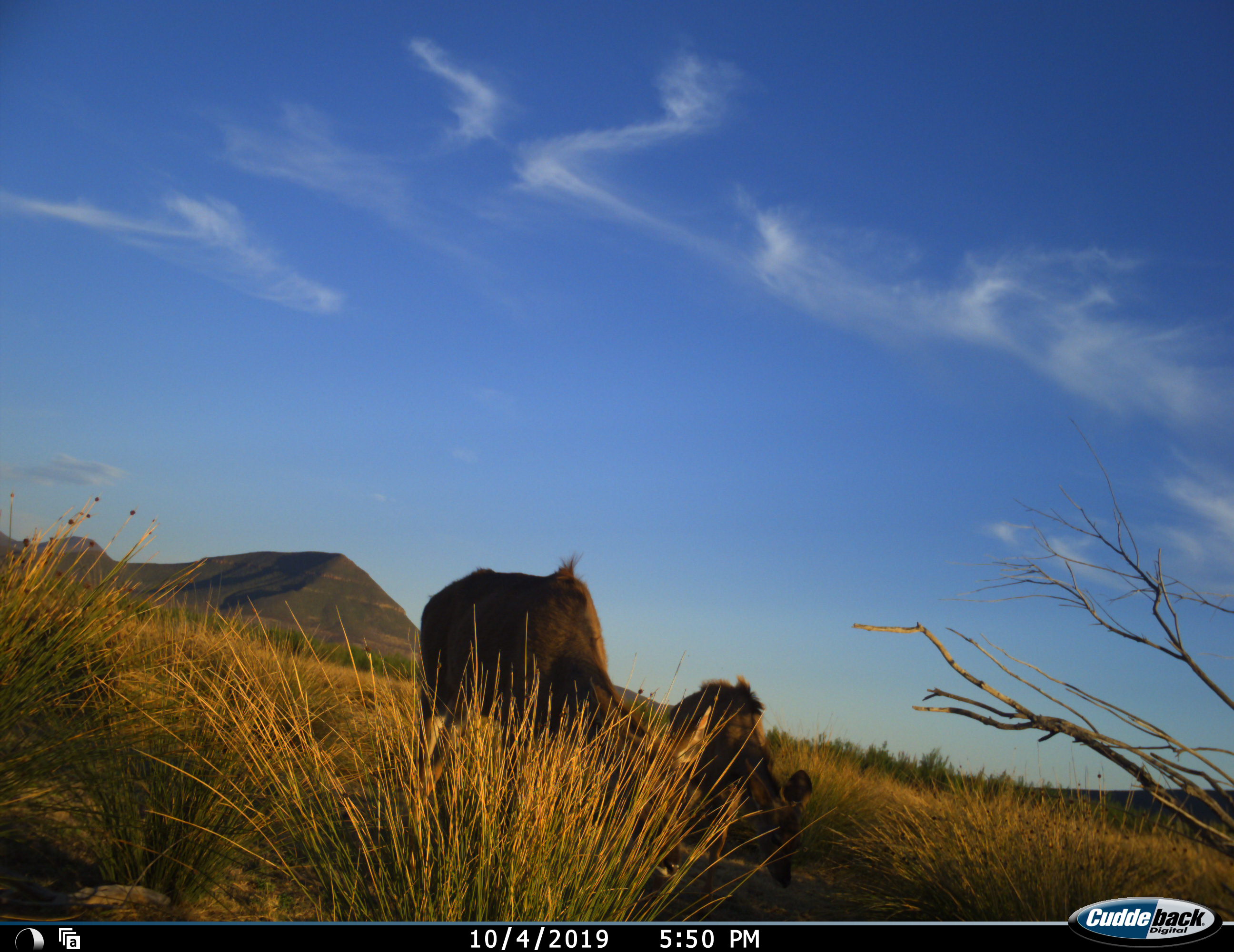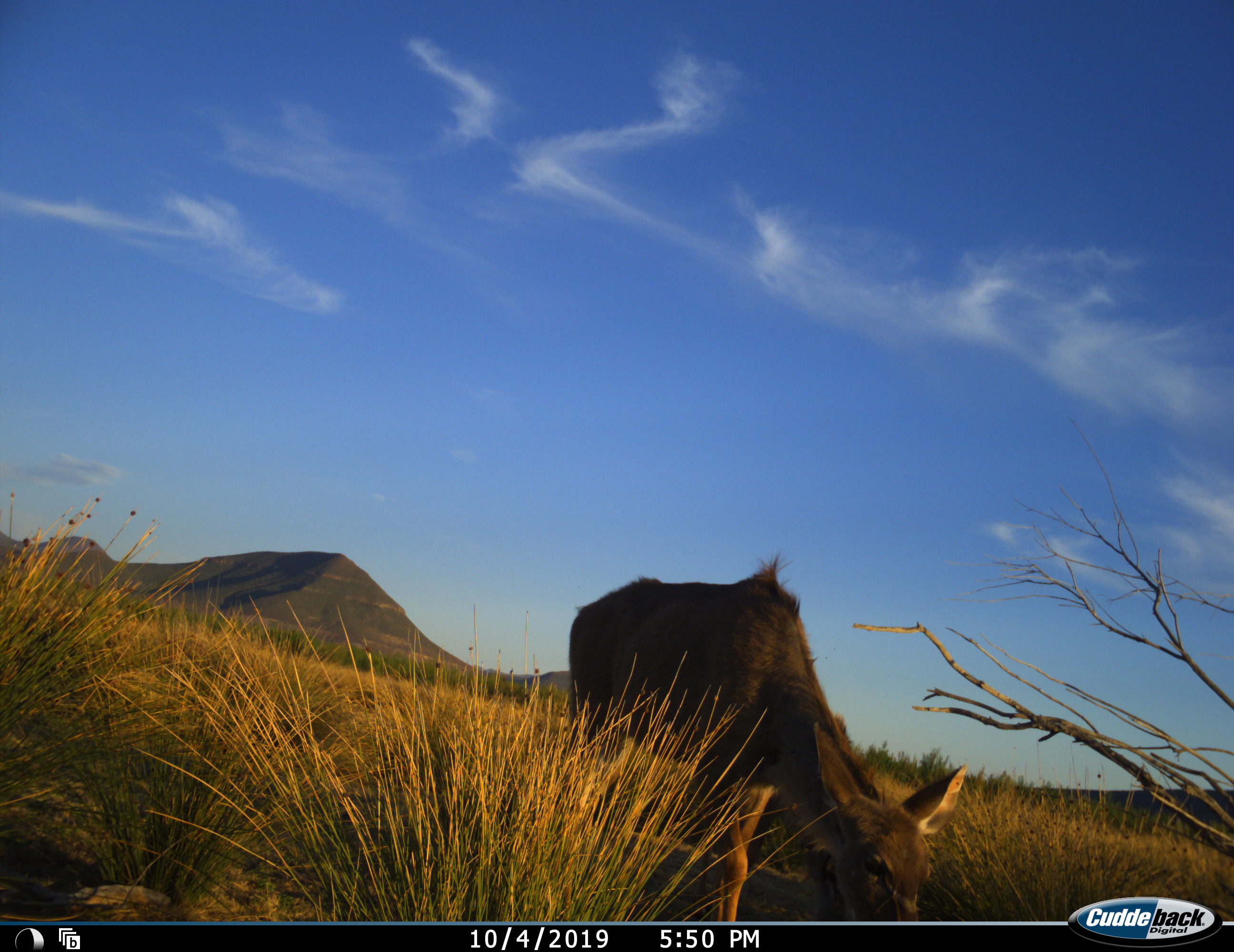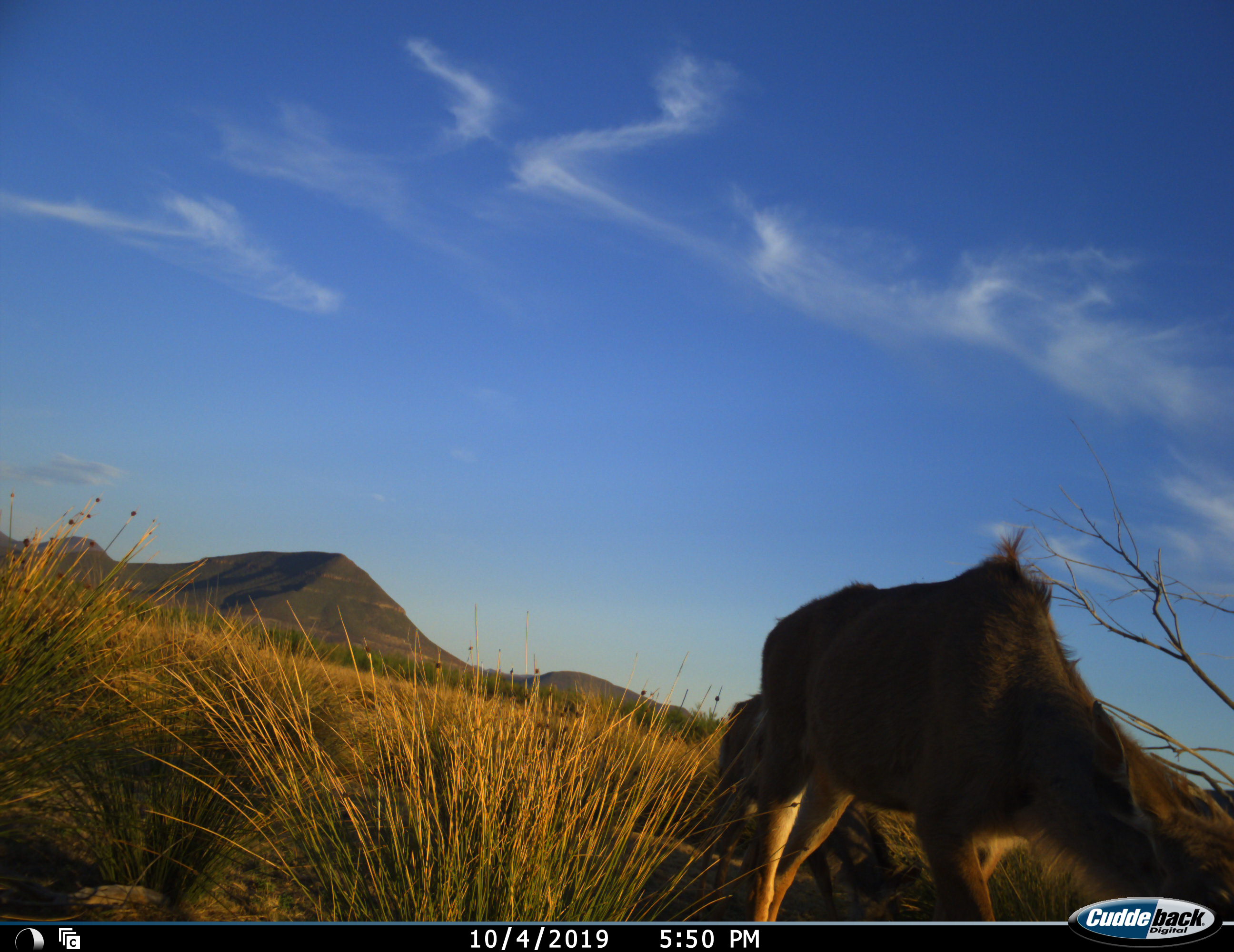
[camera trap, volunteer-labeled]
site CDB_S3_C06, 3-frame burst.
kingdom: Animalia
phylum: Chordata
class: Mammalia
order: Artiodactyla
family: Bovidae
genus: Tragelaphus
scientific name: Tragelaphus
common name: kudu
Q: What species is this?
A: Kudu (Tragelaphus).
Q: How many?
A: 2.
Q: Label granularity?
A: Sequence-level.